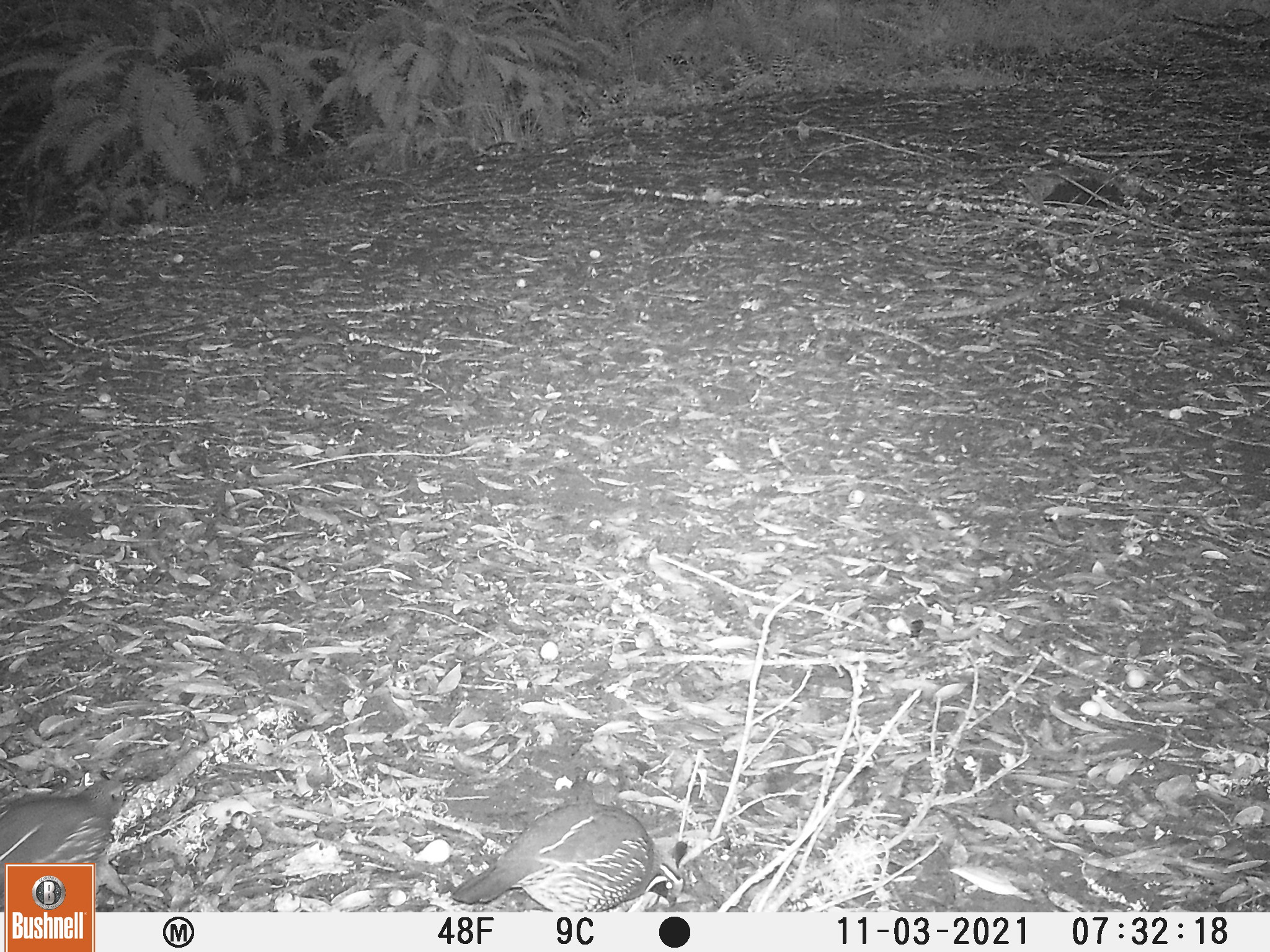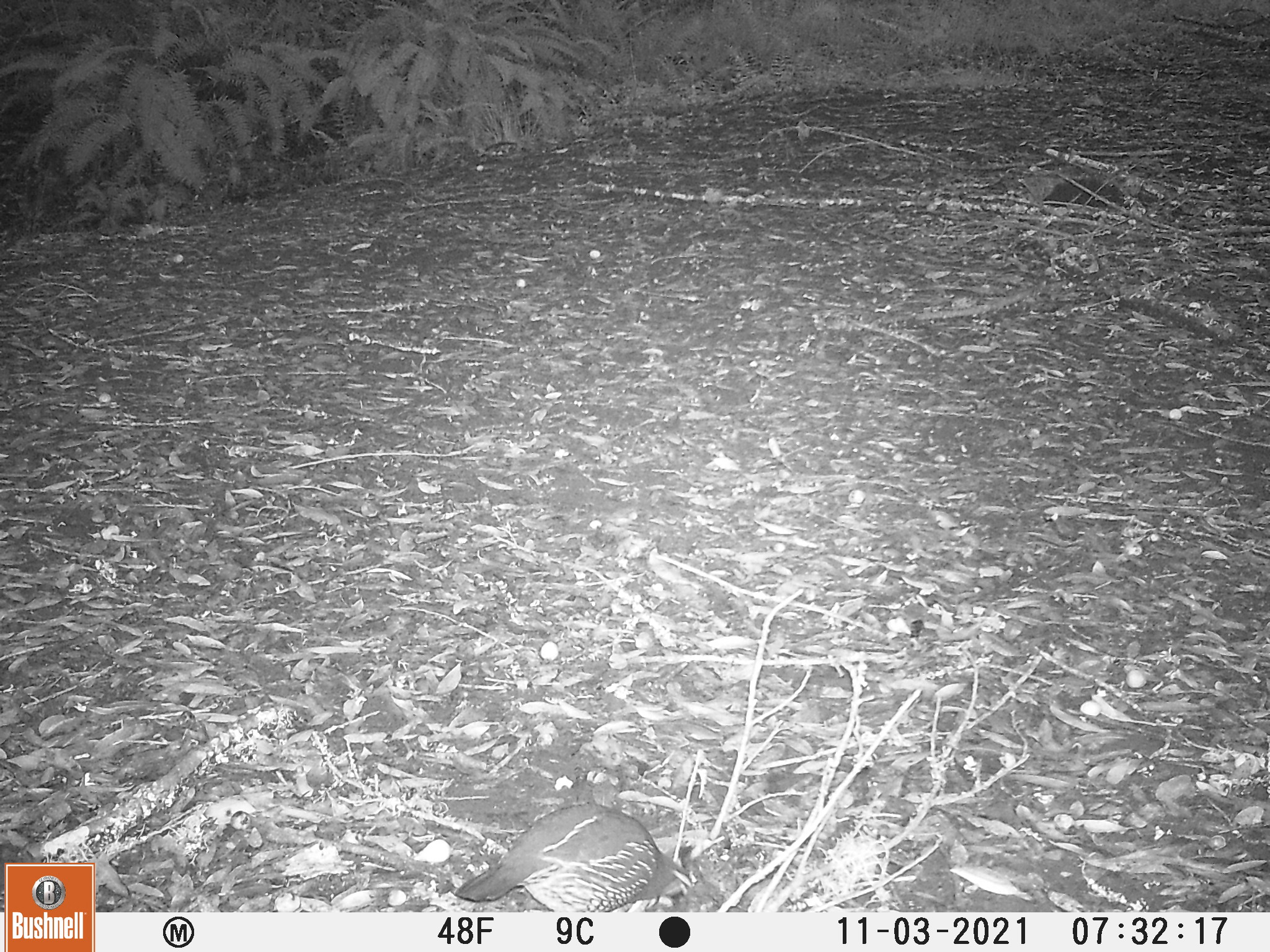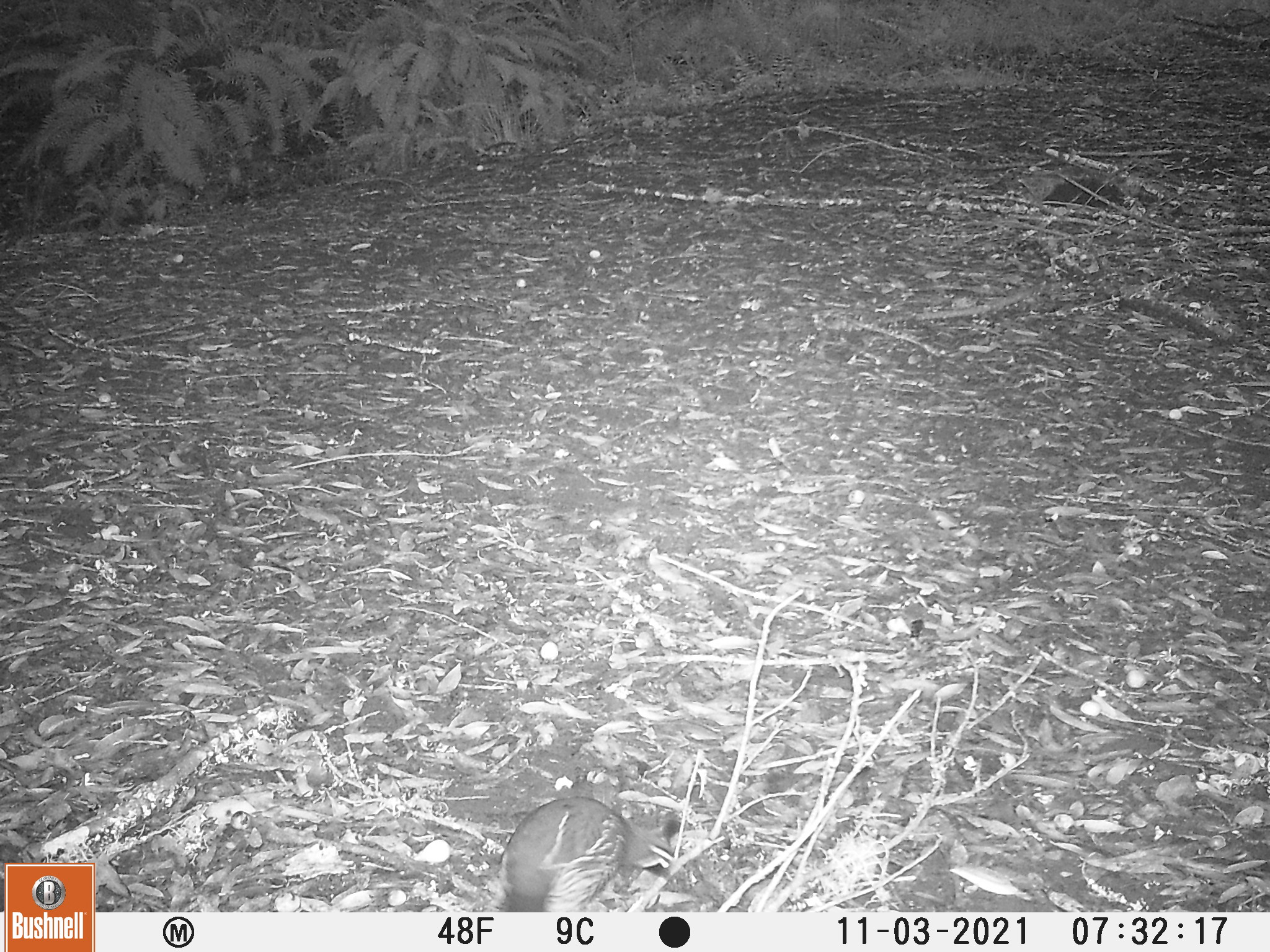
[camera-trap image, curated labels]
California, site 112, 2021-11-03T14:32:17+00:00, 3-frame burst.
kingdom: Animalia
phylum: Chordata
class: Aves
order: Galliformes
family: Odontophoridae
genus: Callipepla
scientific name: Callipepla californica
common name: california quail